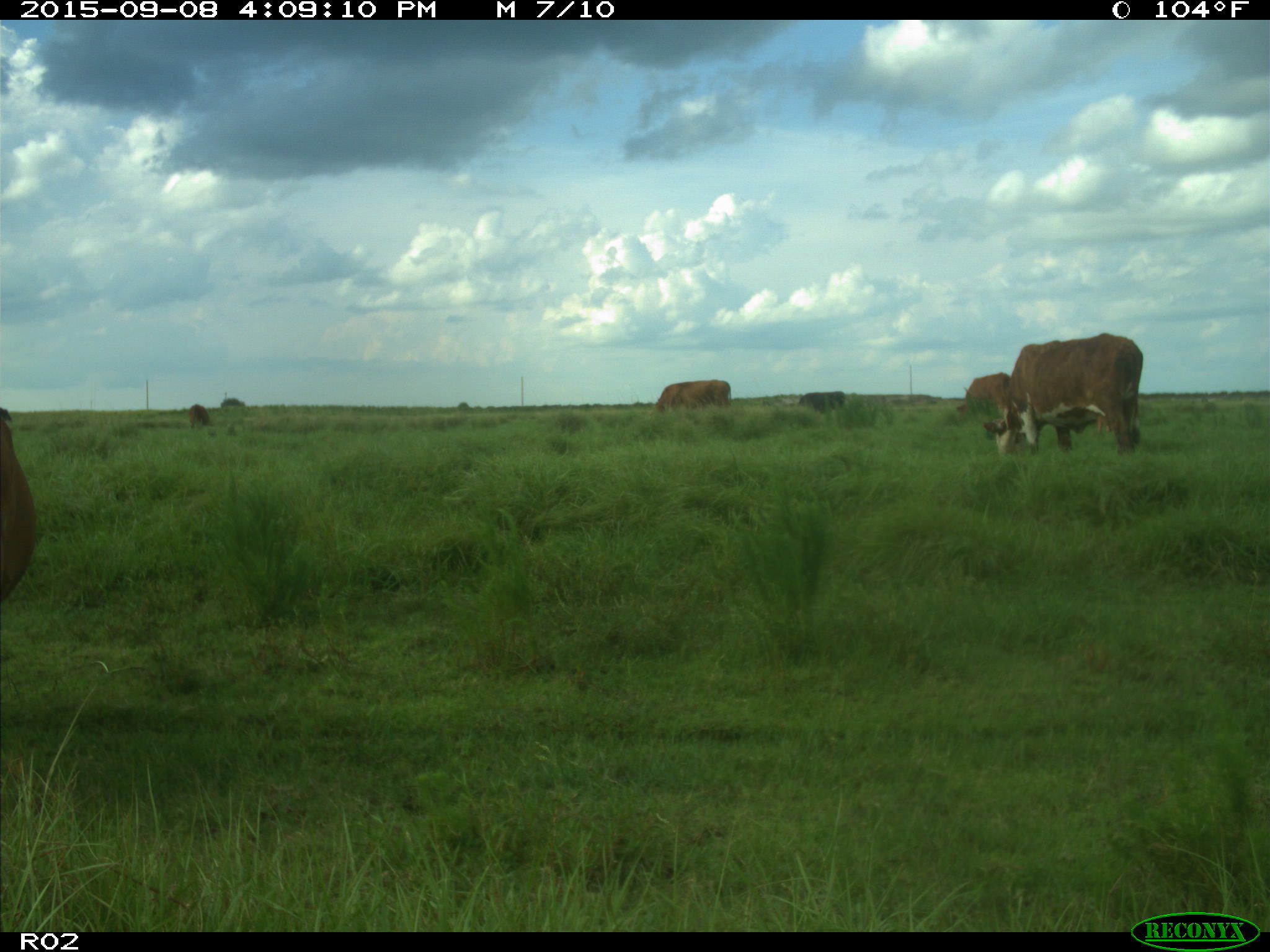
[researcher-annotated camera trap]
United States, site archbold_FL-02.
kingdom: Animalia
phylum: Chordata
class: Mammalia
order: Artiodactyla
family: Bovidae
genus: Bos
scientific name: Bos taurus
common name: domestic cow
Bos taurus (domestic cow).